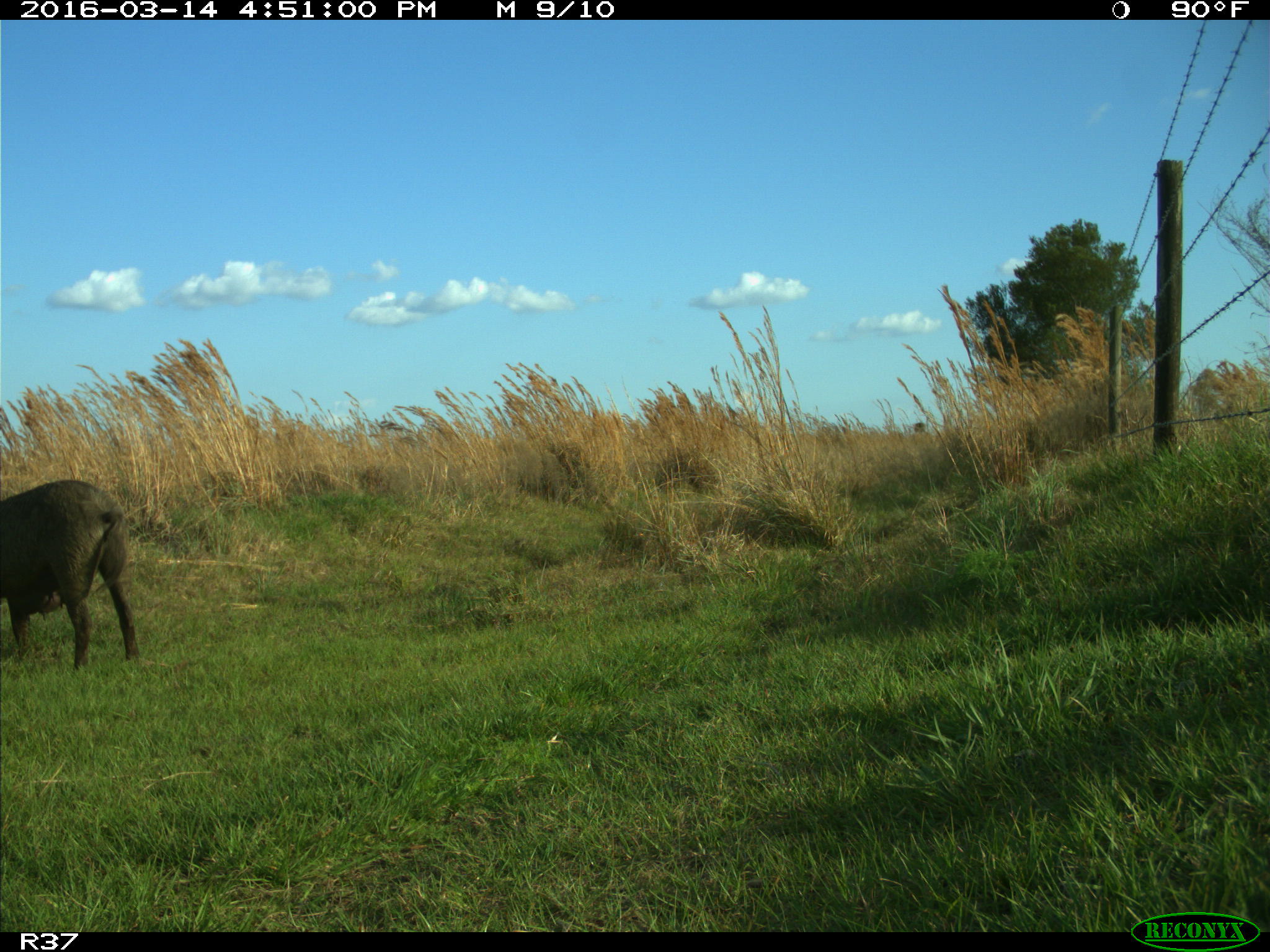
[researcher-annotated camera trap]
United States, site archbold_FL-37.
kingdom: Animalia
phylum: Chordata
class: Mammalia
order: Artiodactyla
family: Suidae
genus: Sus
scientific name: Sus scrofa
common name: wild boar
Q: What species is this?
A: Sus scrofa (wild boar).